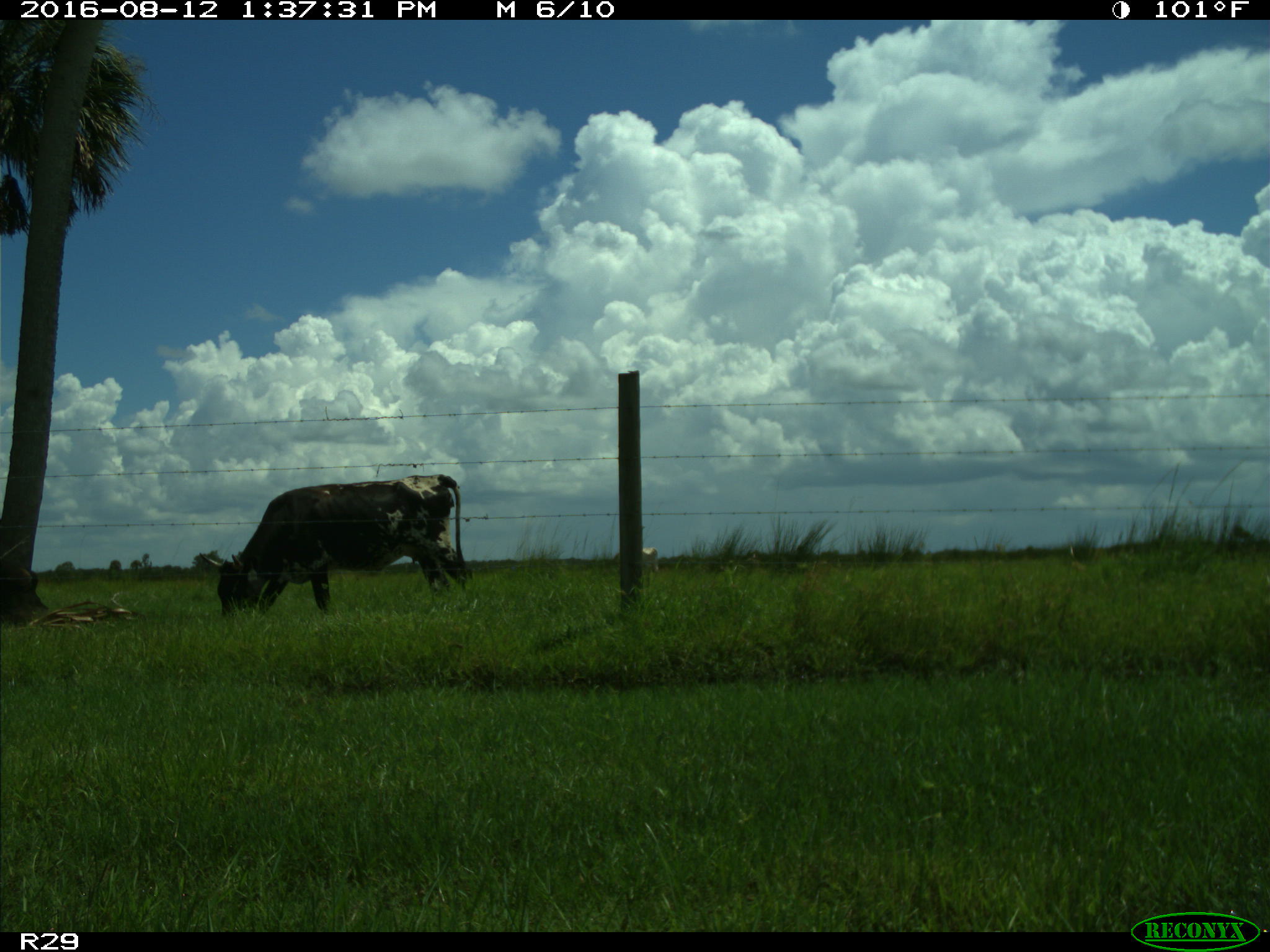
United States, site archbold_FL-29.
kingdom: Animalia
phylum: Chordata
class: Mammalia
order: Artiodactyla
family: Bovidae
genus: Bos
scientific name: Bos taurus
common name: domestic cow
Bos taurus (domestic cow).